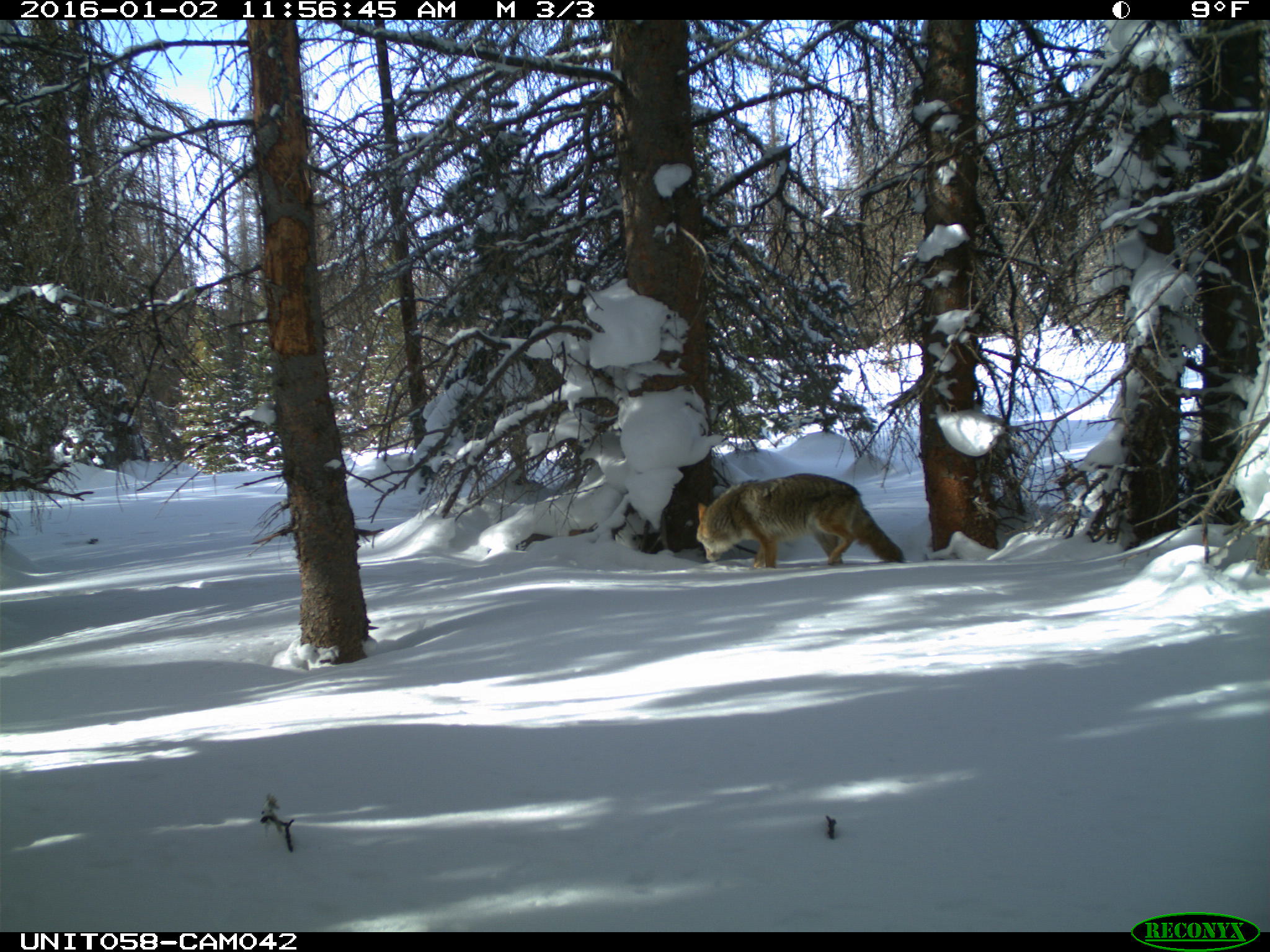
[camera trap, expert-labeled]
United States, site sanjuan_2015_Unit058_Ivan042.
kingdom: Animalia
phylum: Chordata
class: Mammalia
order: Carnivora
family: Canidae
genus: Canis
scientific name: Canis latrans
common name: coyote